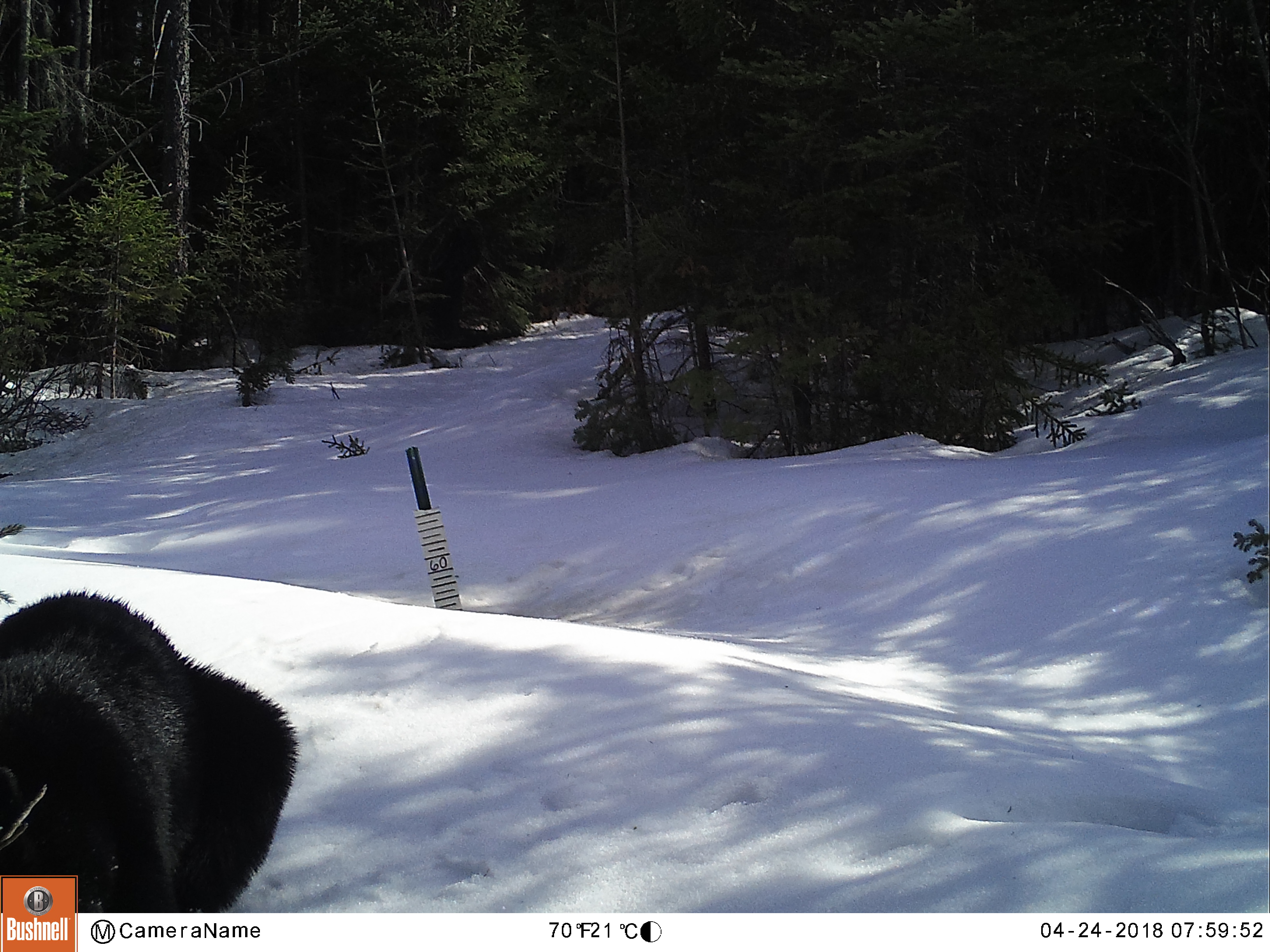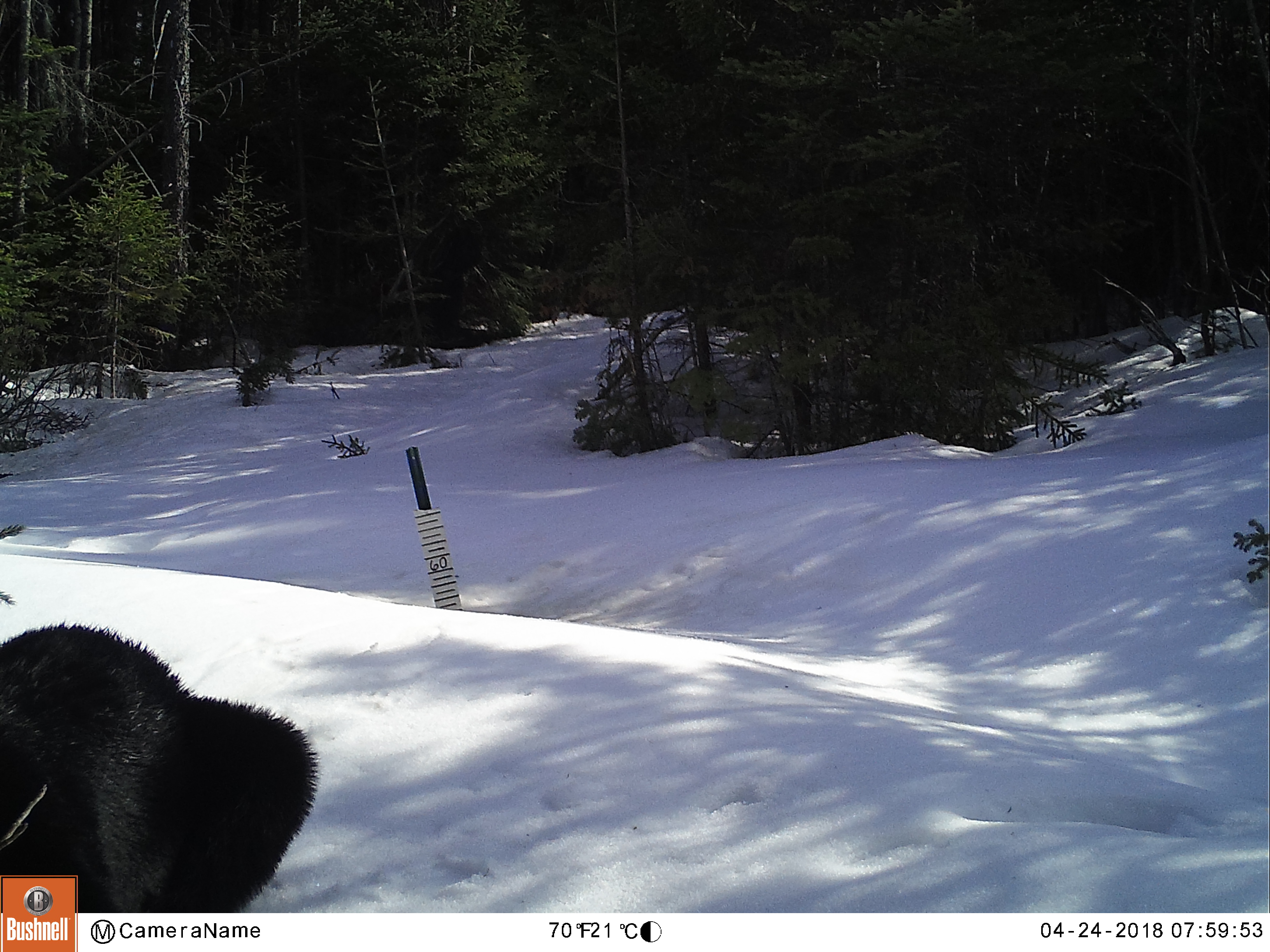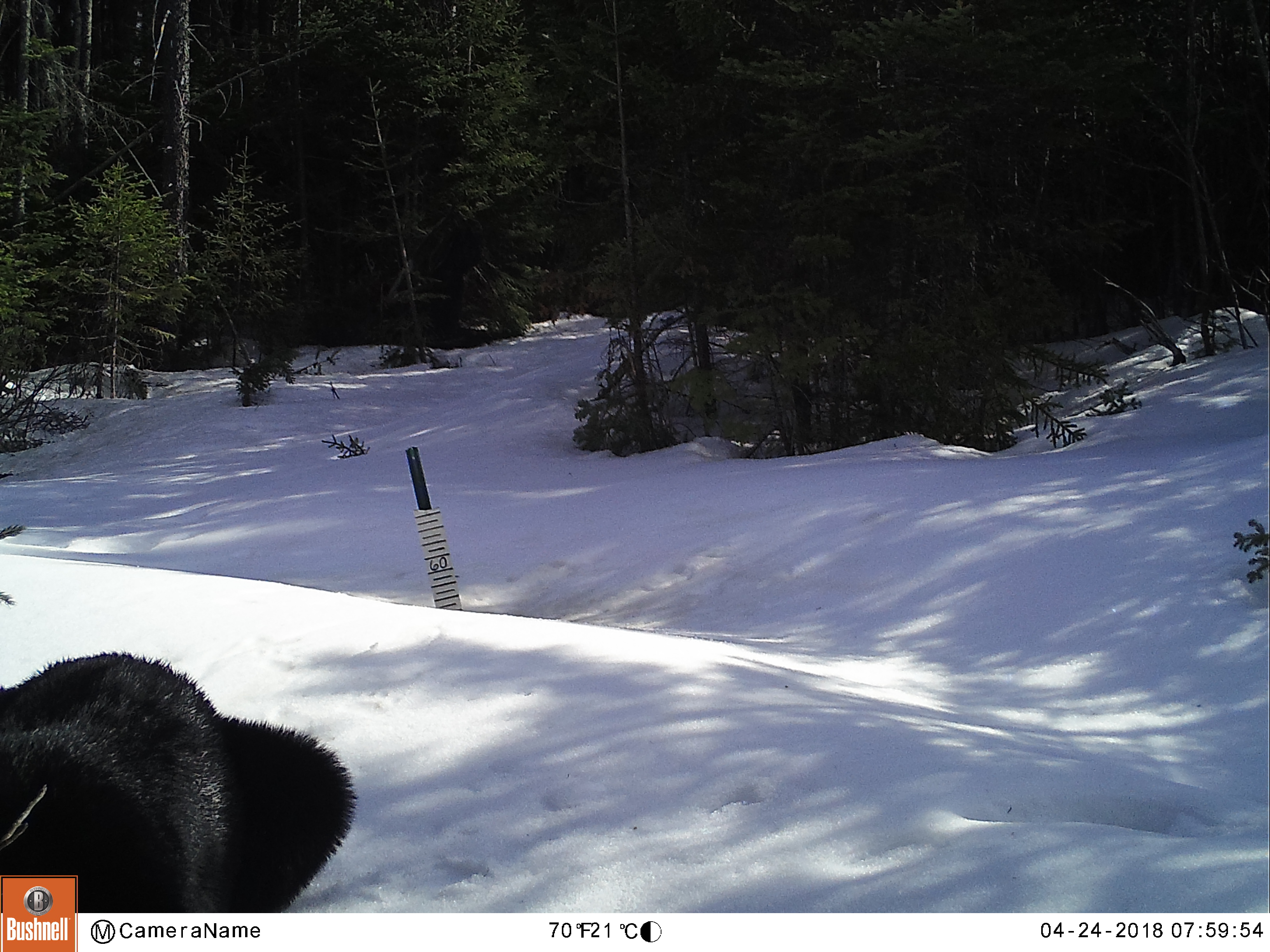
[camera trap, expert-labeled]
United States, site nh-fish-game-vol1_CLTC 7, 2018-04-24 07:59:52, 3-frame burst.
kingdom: Animalia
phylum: Chordata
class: Mammalia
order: Carnivora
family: Ursidae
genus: Ursus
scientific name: Ursus americanus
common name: black bear